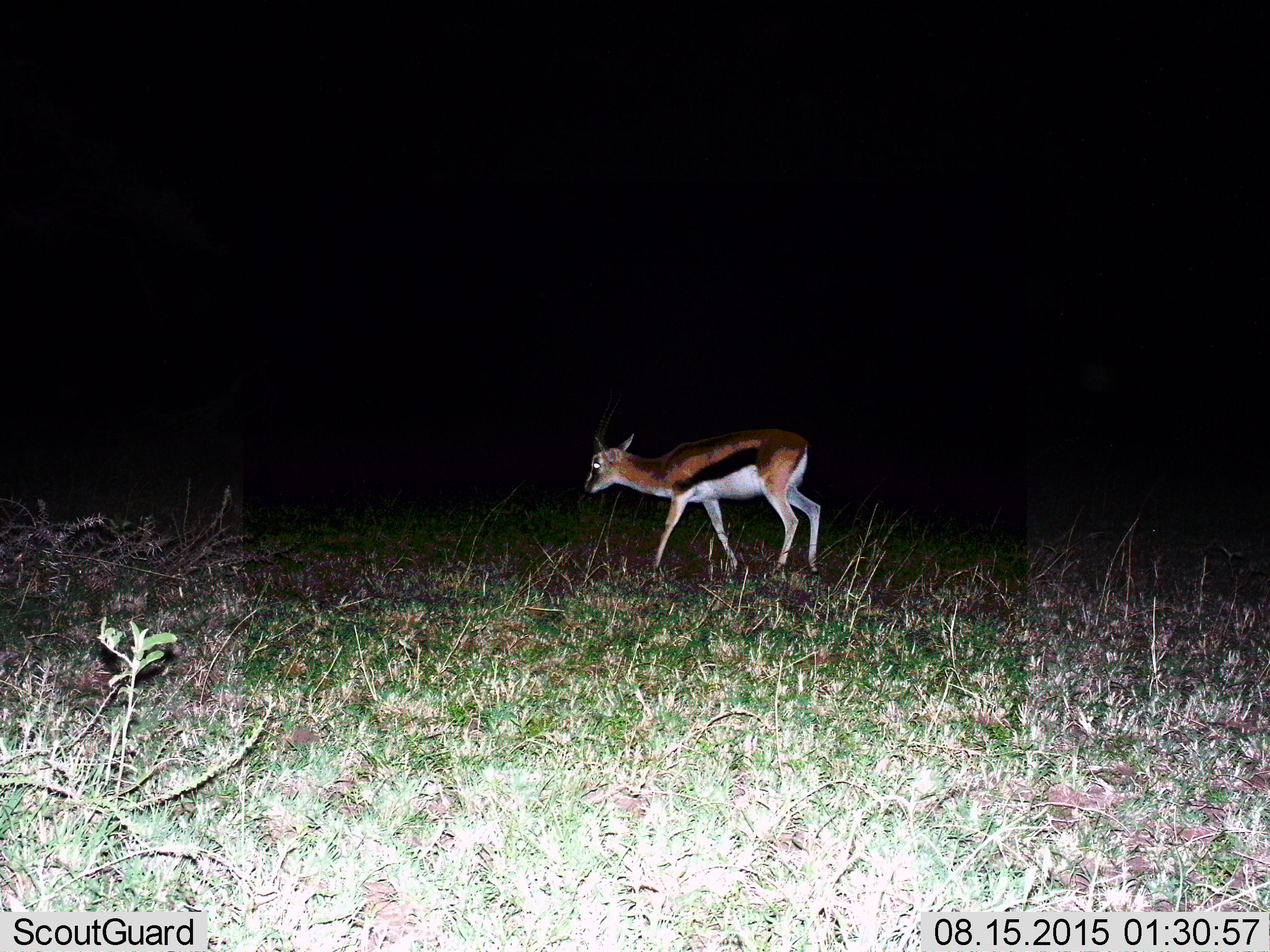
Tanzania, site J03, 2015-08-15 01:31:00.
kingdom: Animalia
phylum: Chordata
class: Mammalia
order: Artiodactyla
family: Bovidae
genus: Eudorcas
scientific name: Eudorcas thomsonii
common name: thomson's gazelle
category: gazellethomsons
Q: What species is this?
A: Gazellethomsons (thomson's gazelle) (Eudorcas thomsonii).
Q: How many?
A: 1.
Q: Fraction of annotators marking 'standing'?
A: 30%.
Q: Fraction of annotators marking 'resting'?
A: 0%.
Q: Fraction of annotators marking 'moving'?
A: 80%.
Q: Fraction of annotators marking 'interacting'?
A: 0%.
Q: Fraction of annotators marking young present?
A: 10%.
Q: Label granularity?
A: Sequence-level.